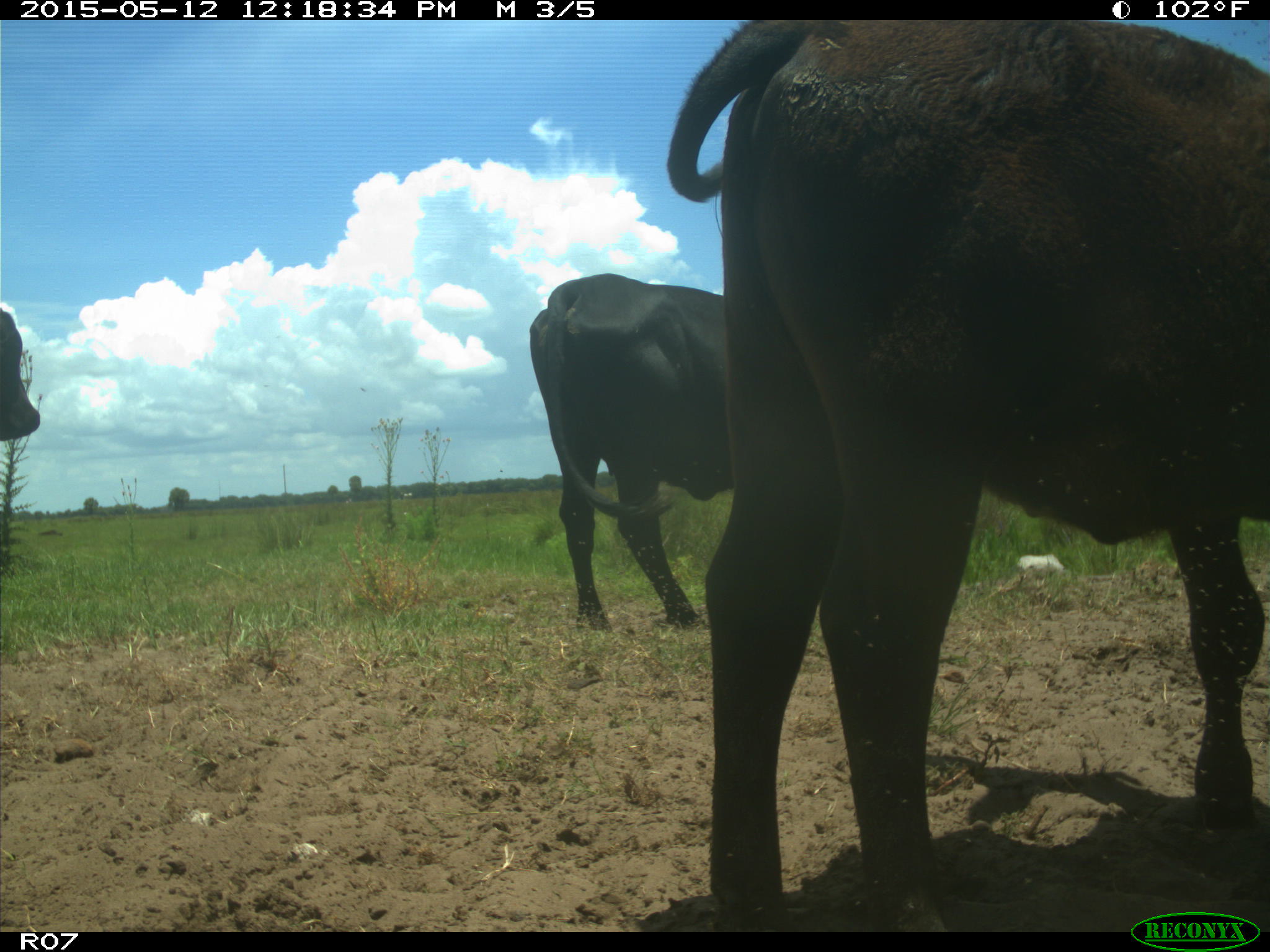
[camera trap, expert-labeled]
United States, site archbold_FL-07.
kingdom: Animalia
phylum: Chordata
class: Mammalia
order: Artiodactyla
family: Bovidae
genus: Bos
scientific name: Bos taurus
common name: domestic cow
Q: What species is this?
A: Bos taurus (domestic cow).